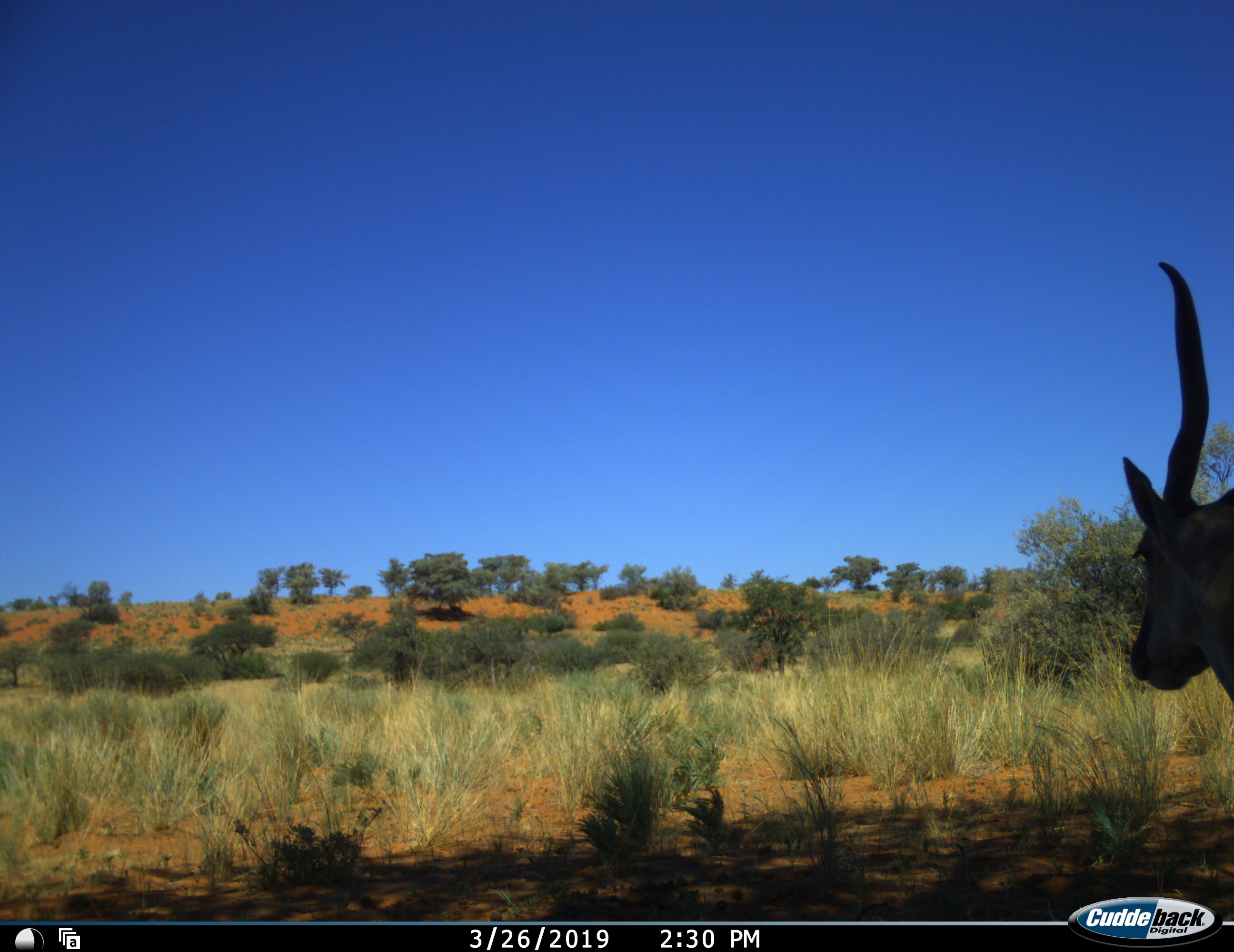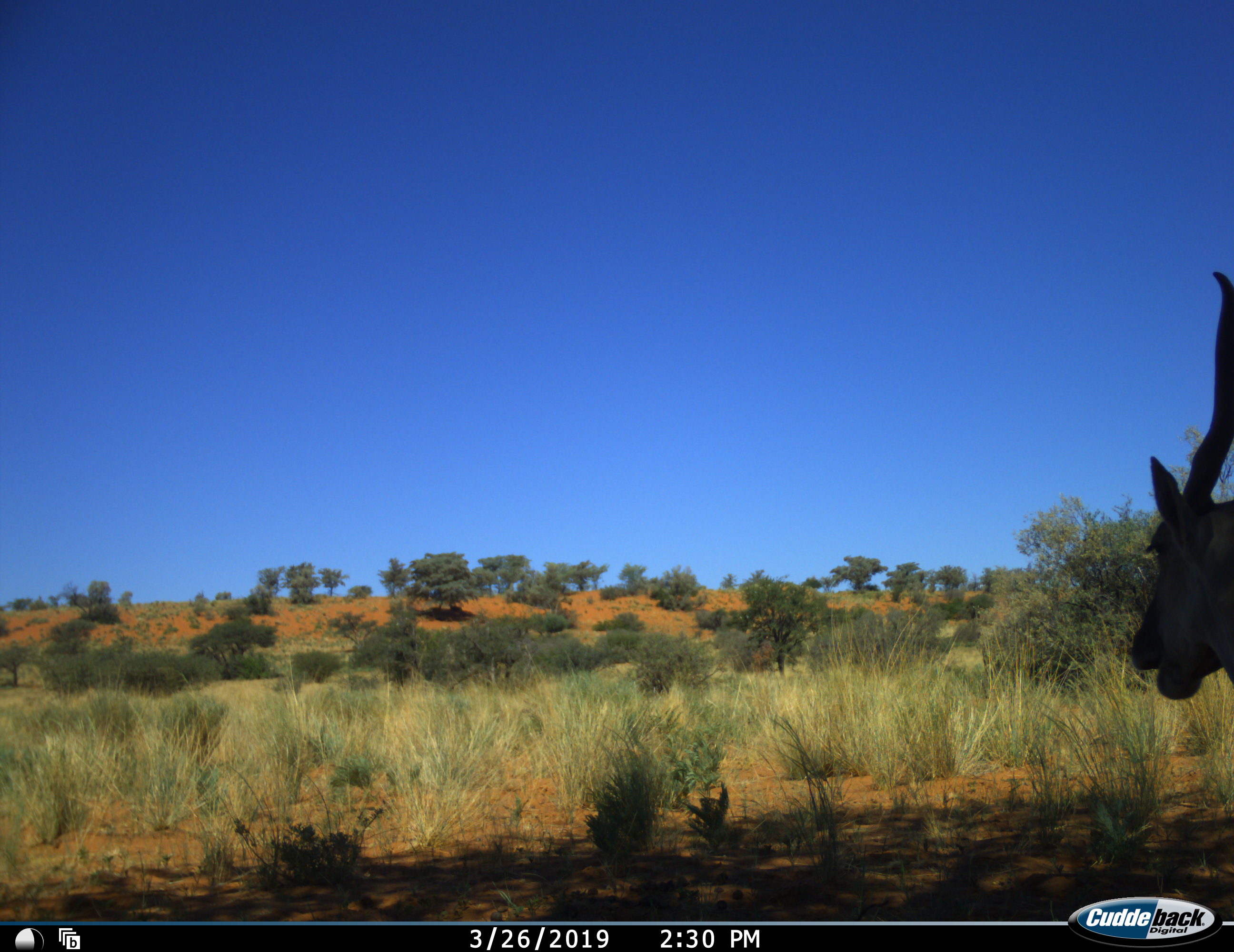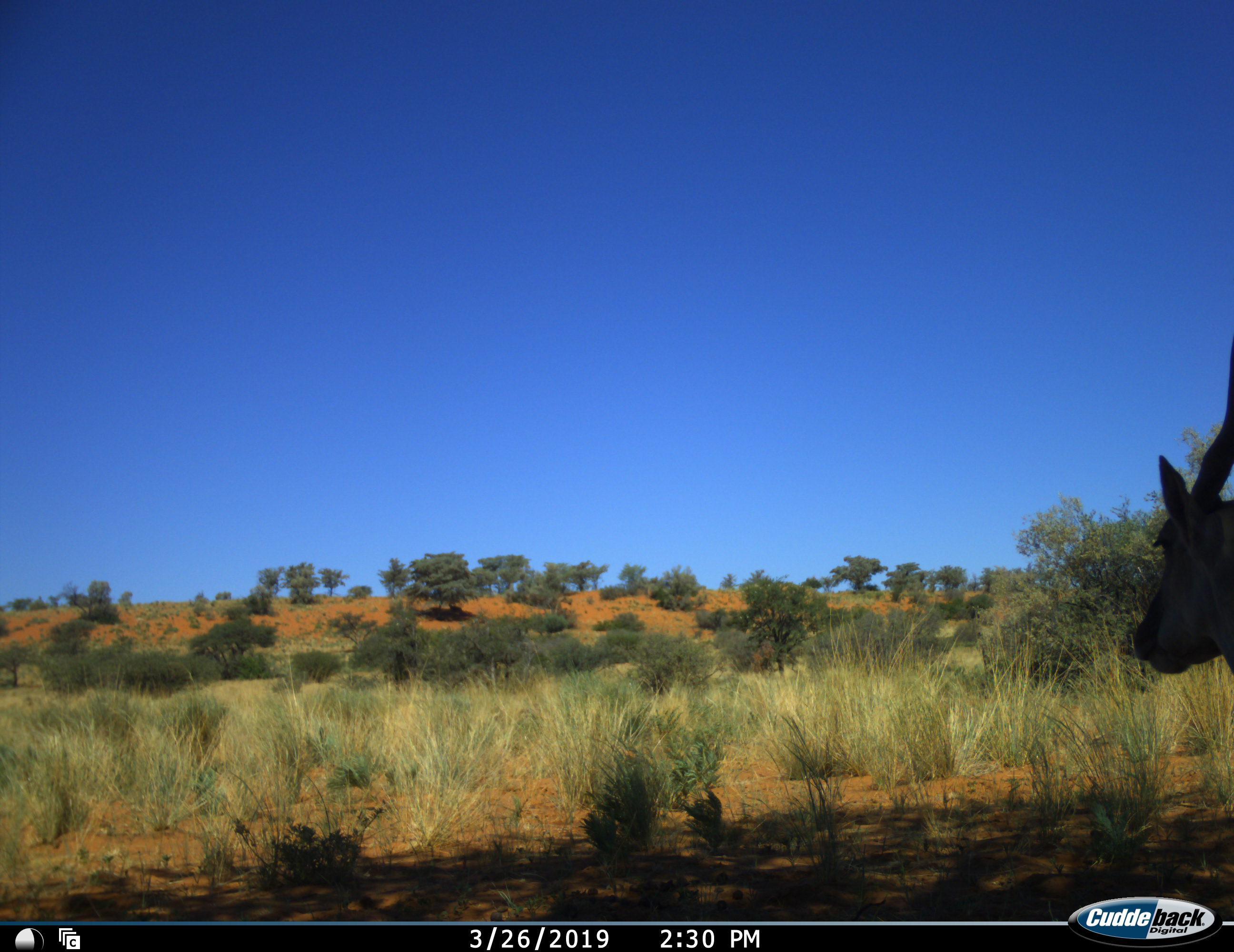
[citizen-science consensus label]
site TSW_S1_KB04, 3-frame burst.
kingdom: Animalia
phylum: Chordata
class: Mammalia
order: Artiodactyla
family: Bovidae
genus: Tragelaphus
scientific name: Tragelaphus oryx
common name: eland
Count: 1.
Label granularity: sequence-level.